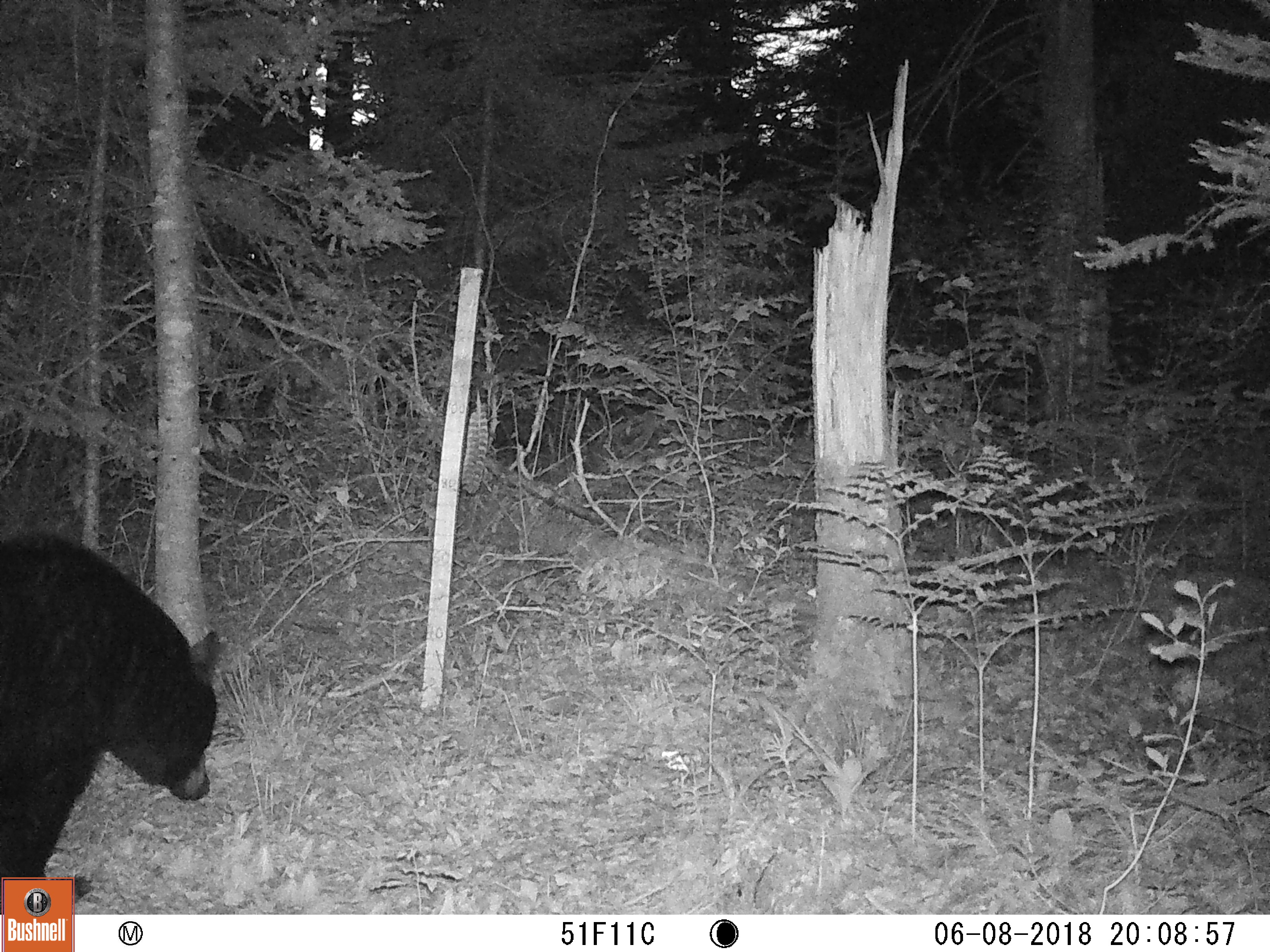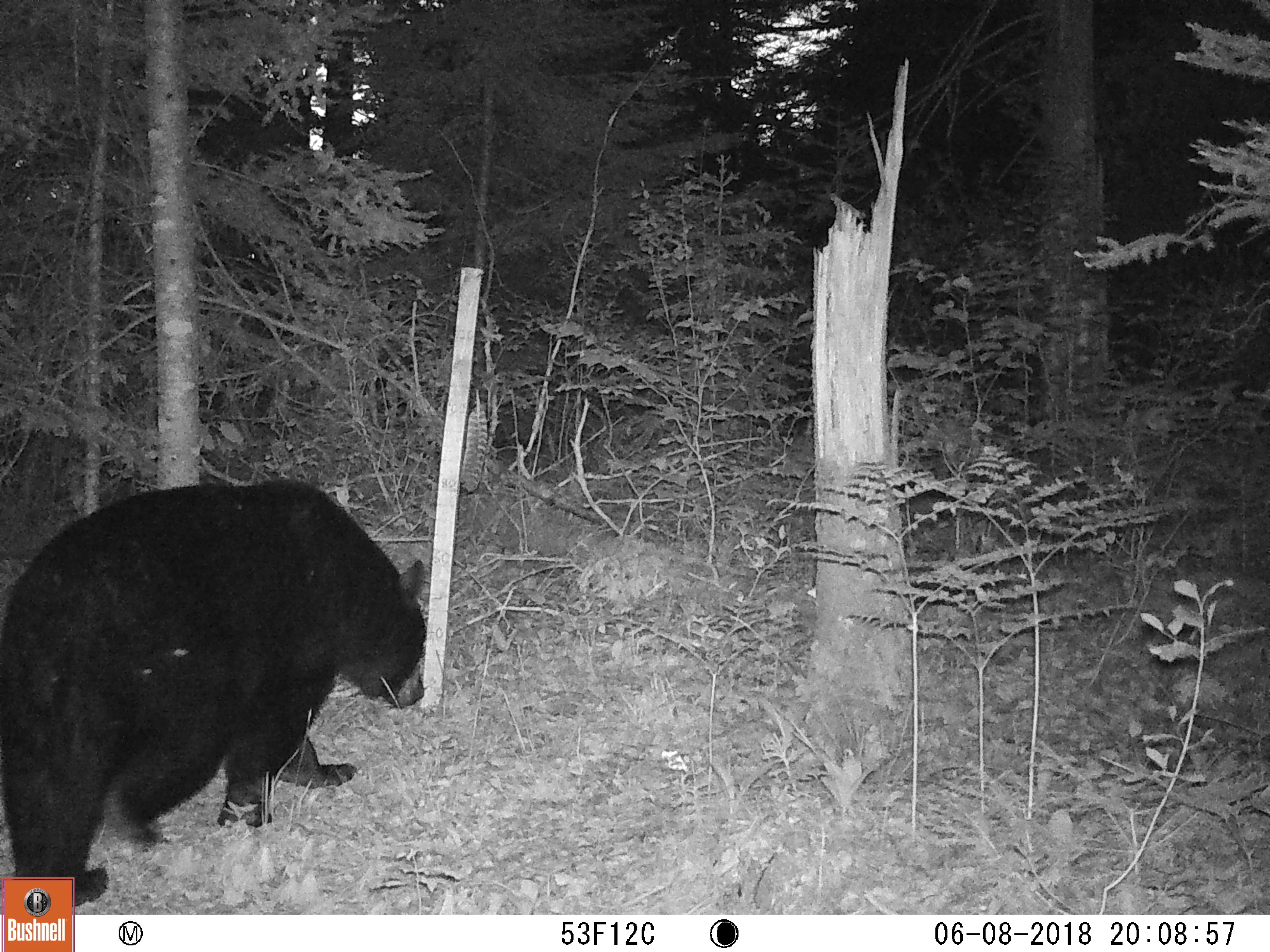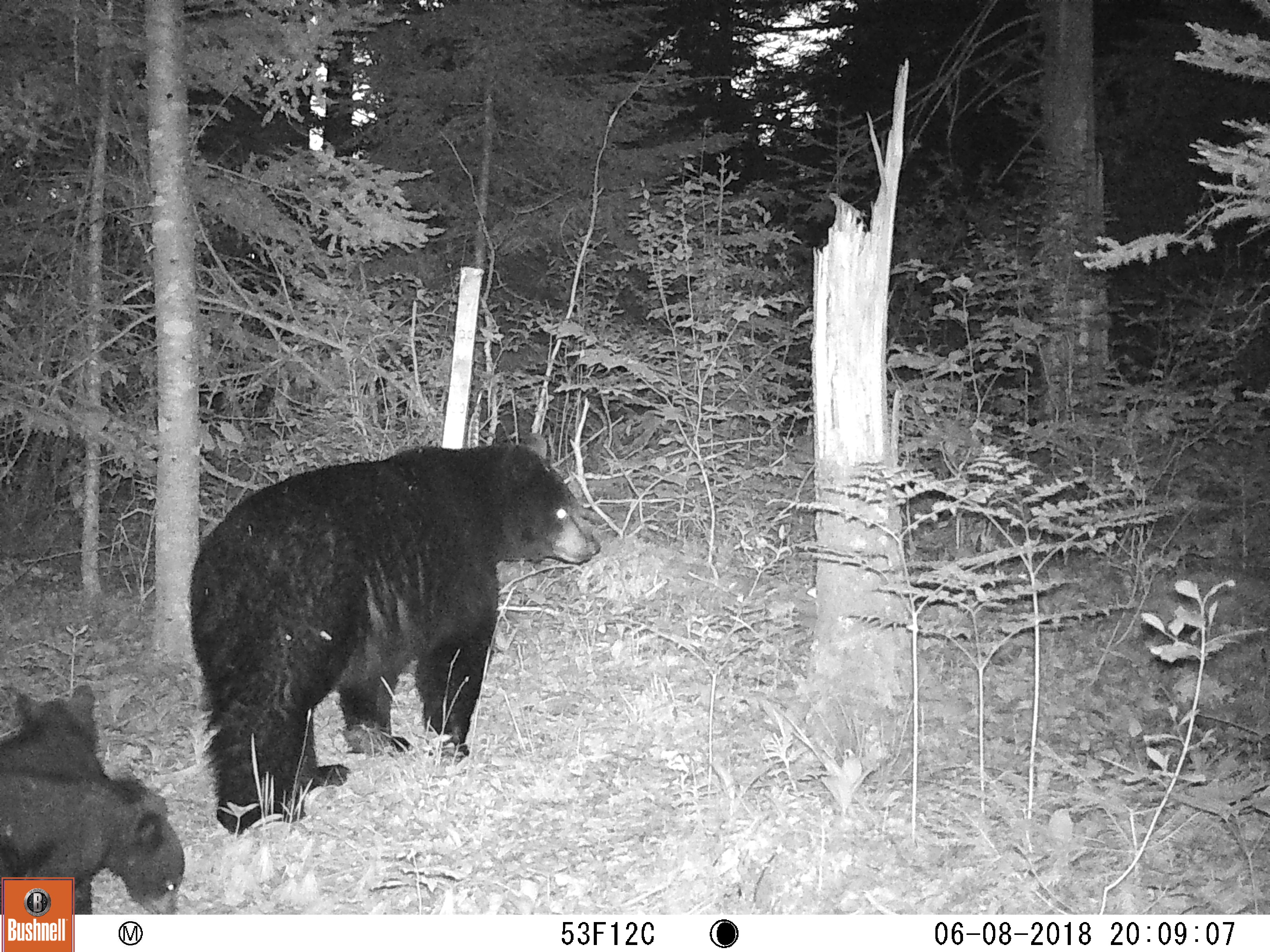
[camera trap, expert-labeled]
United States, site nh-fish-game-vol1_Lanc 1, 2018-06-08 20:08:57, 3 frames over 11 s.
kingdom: Animalia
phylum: Chordata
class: Mammalia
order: Carnivora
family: Ursidae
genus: Ursus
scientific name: Ursus americanus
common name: black bear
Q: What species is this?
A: Black bear (Ursus americanus).